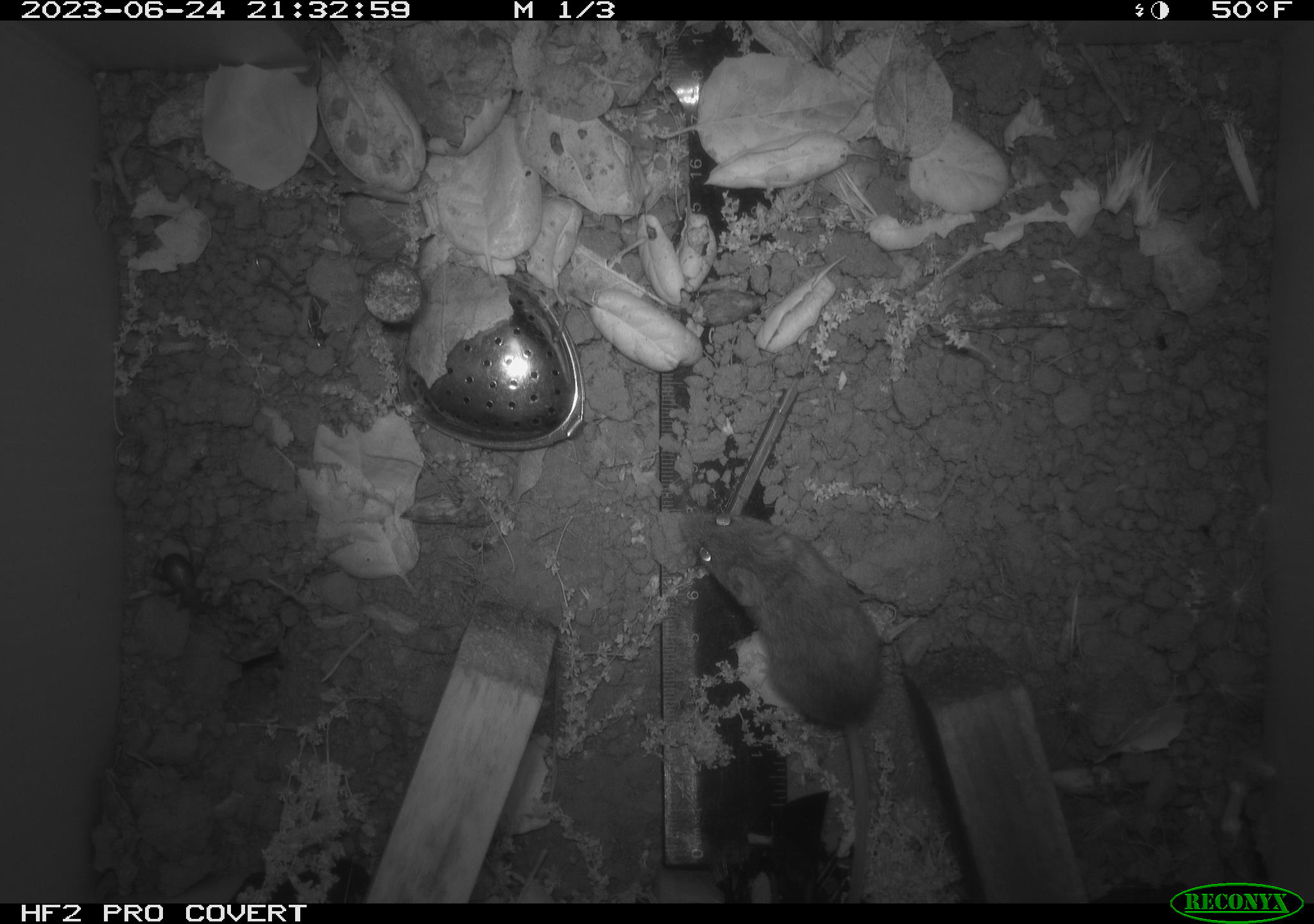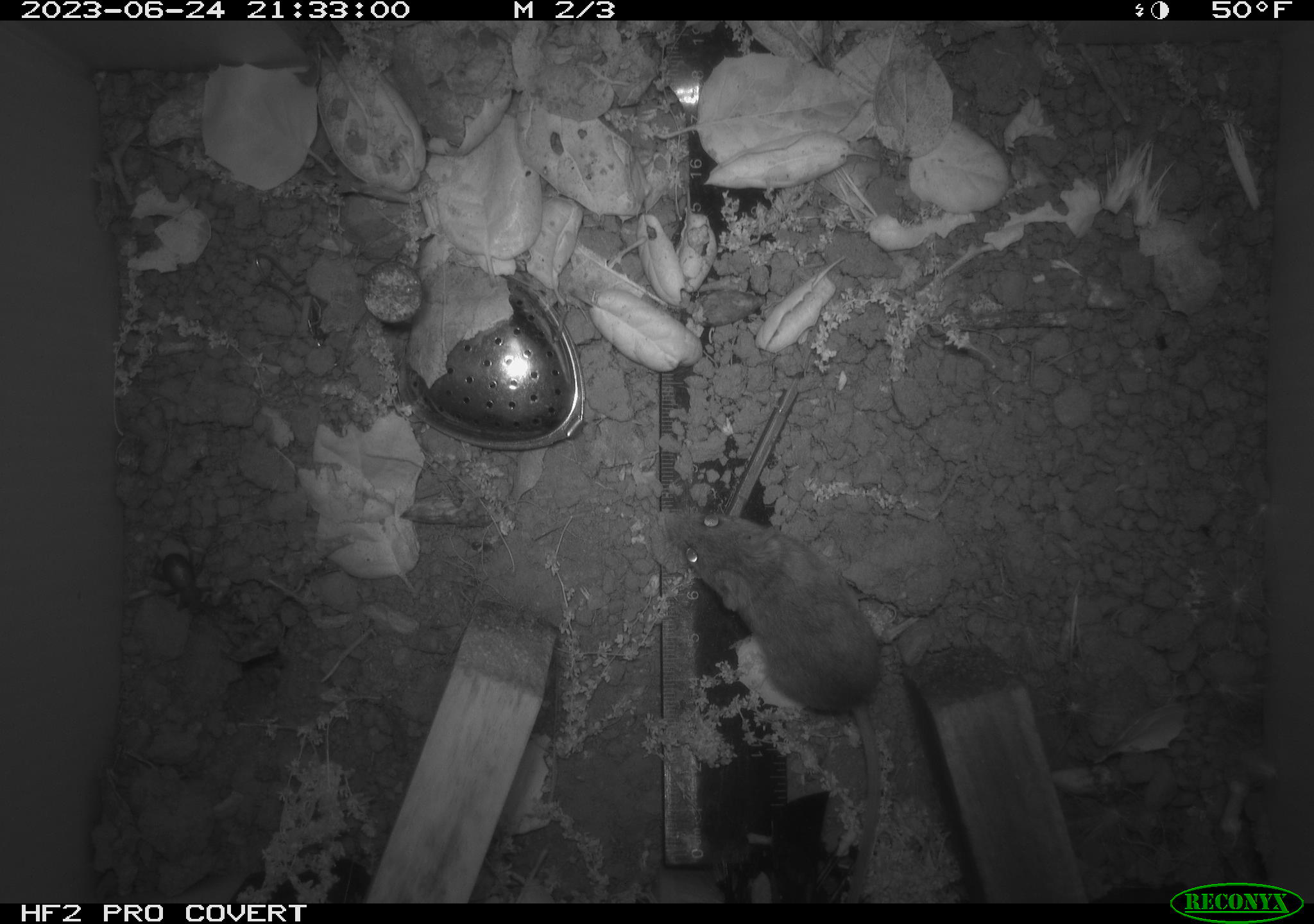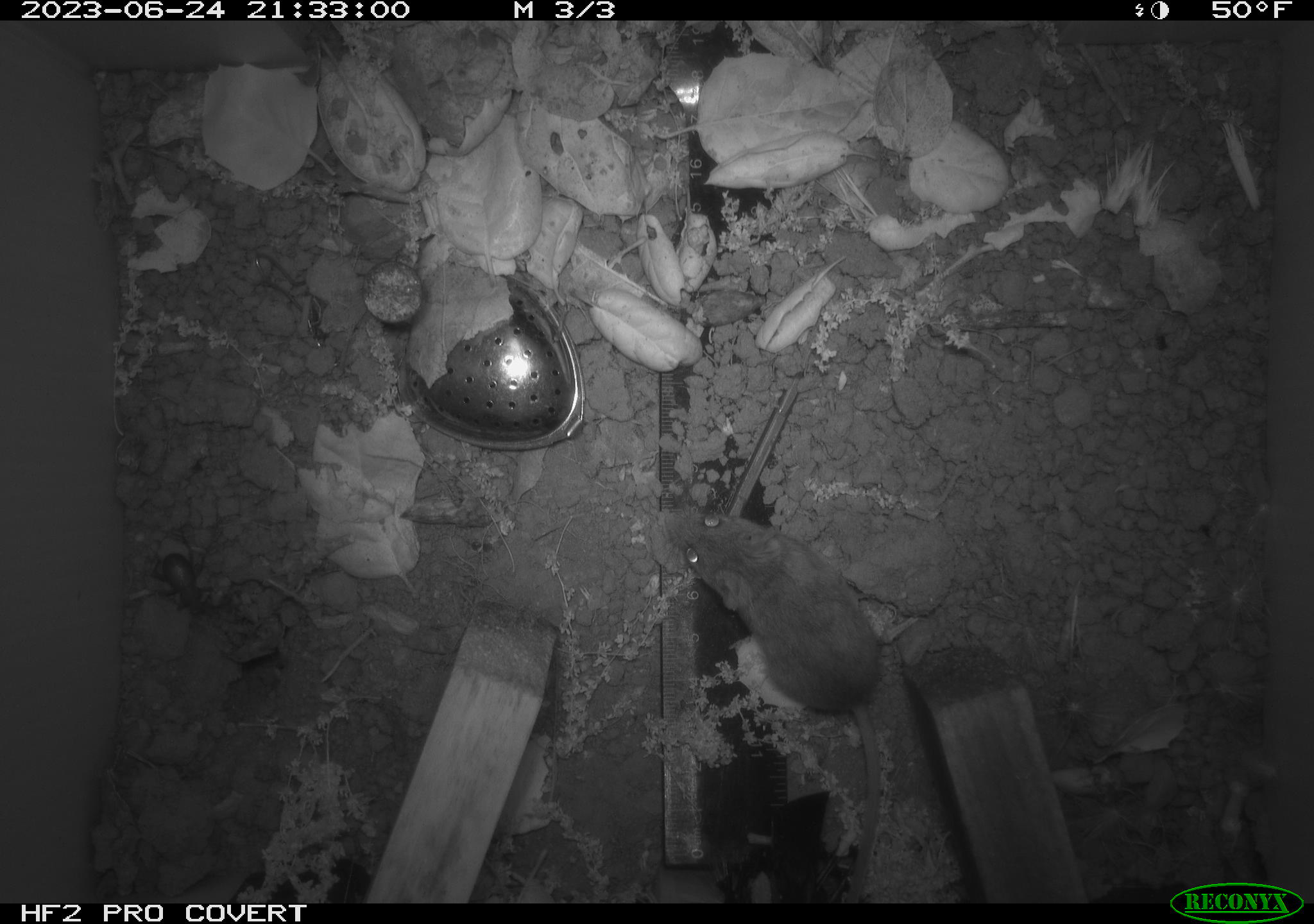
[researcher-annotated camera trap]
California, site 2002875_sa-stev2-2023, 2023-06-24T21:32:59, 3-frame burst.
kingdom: Animalia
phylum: Chordata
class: Mammalia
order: Rodentia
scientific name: Rodentia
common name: mouse species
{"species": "mouse species (Rodentia)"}